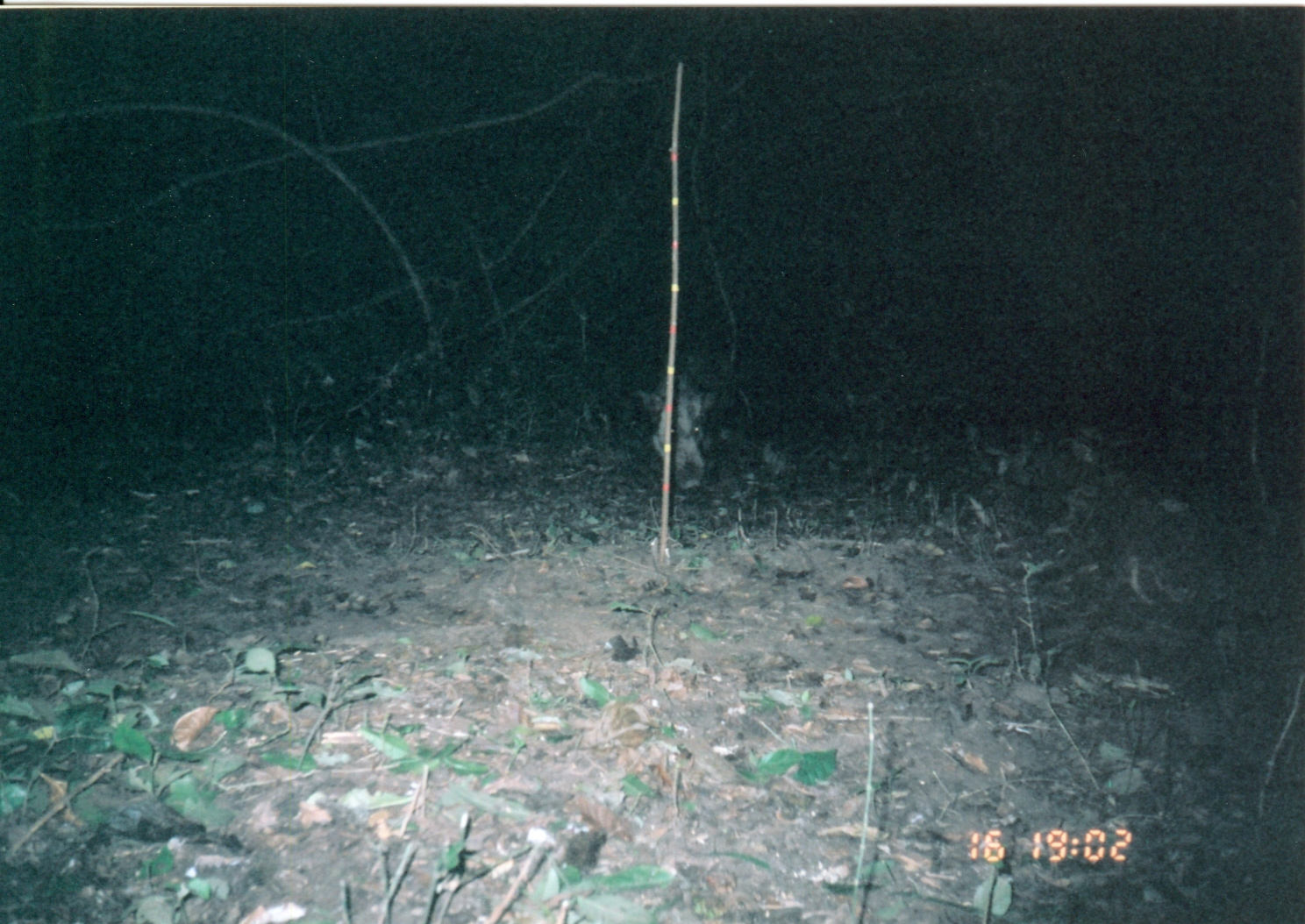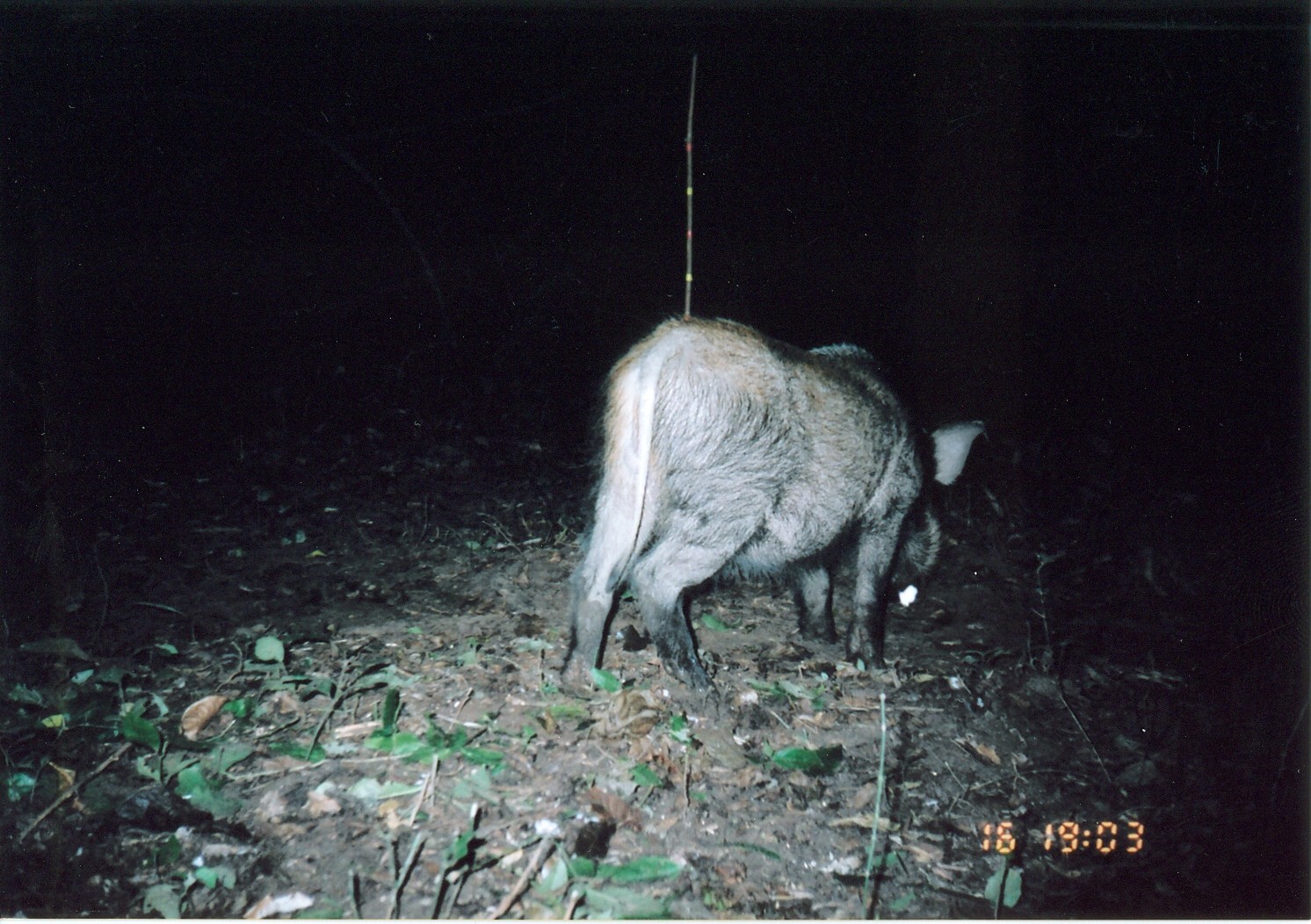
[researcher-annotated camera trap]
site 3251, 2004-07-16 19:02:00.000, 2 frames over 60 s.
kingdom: Animalia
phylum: Chordata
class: Mammalia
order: Artiodactyla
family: Suidae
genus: Potamochoerus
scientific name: Potamochoerus larvatus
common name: bushpig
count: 1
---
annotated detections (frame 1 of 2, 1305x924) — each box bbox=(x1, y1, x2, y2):
potamochoerus larvatus: bbox=(634, 360, 717, 493)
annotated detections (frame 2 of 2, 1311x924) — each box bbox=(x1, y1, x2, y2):
potamochoerus larvatus: bbox=(557, 314, 986, 705)